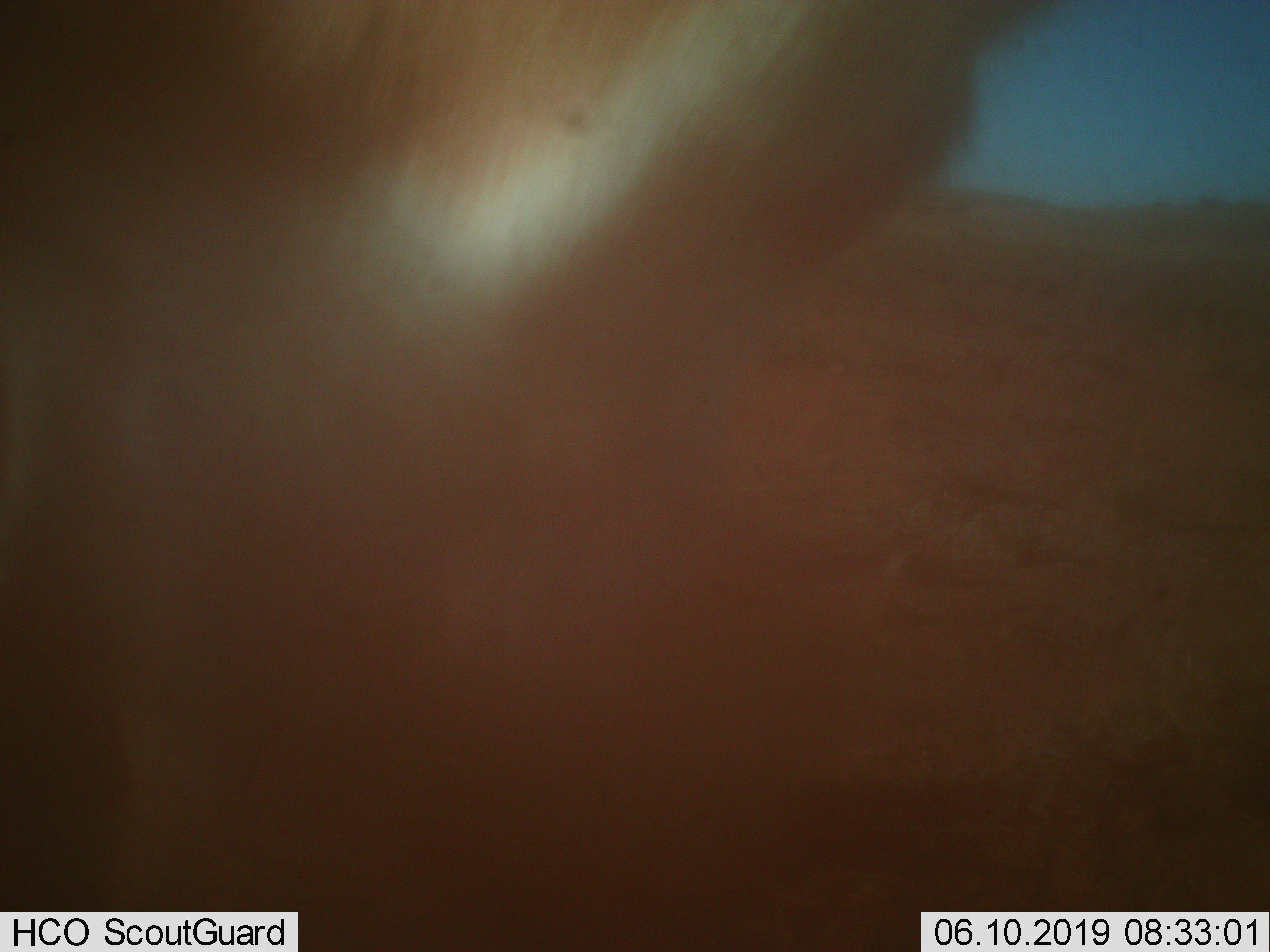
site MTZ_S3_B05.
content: unidentified animal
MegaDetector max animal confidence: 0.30